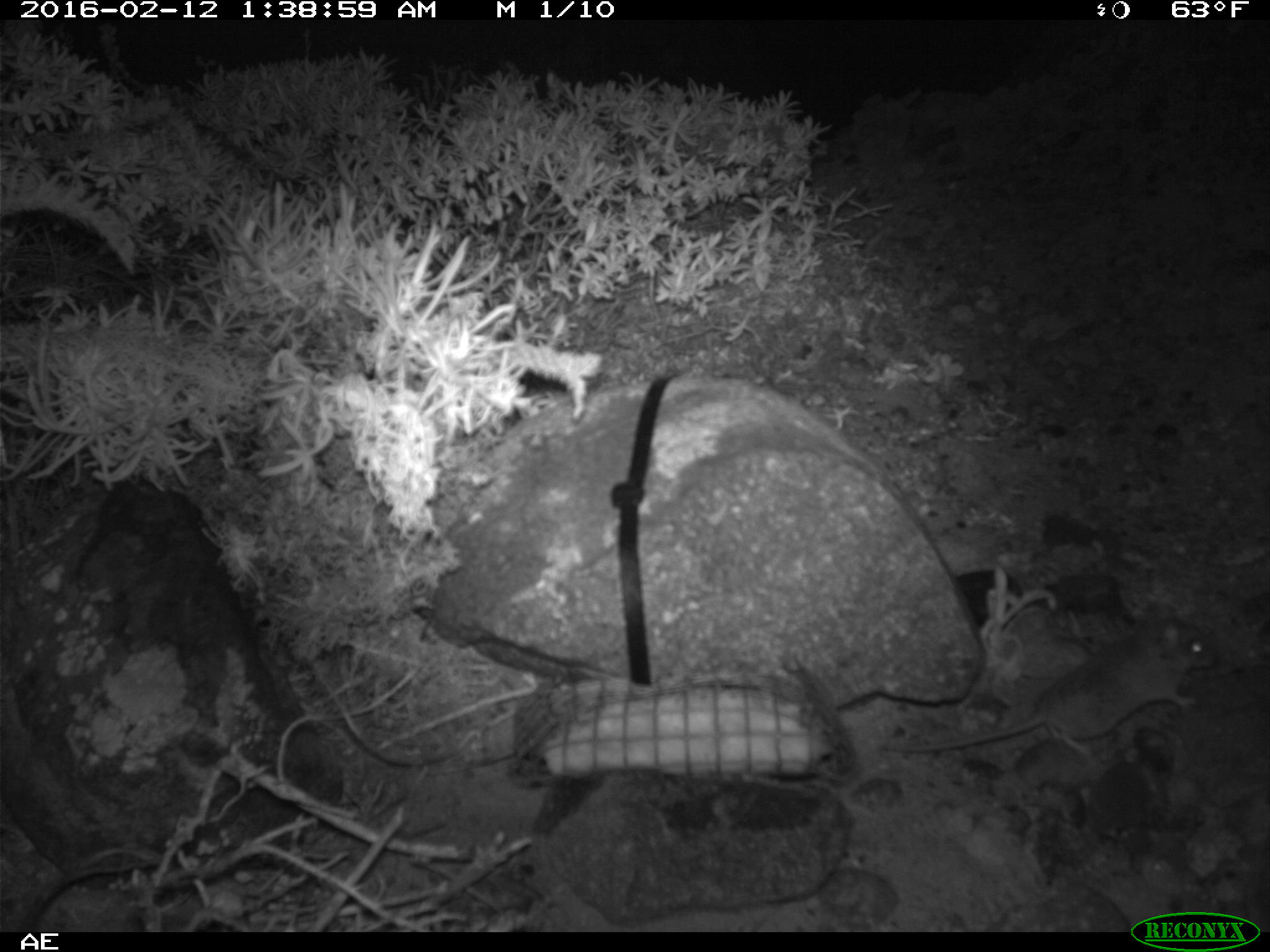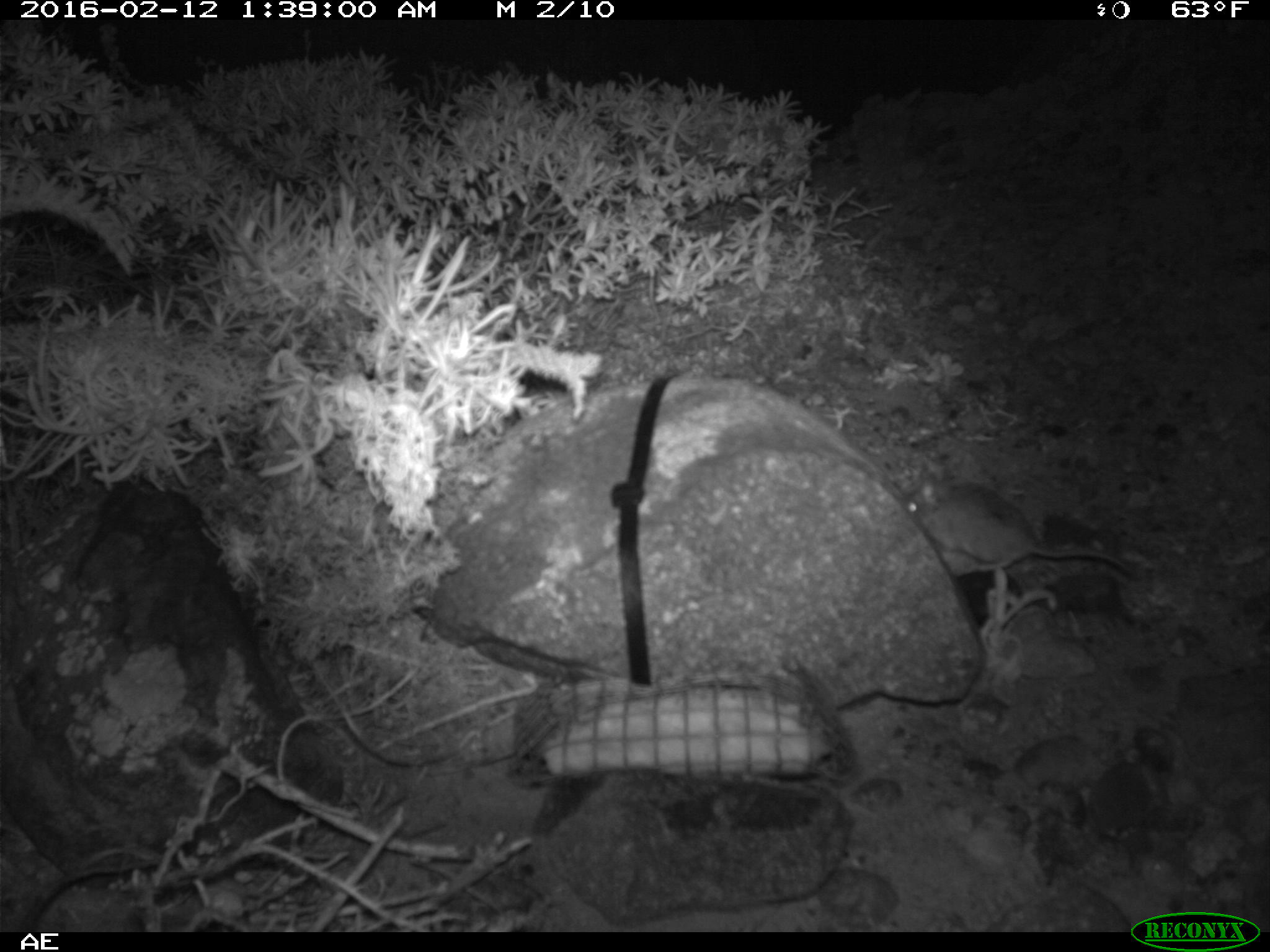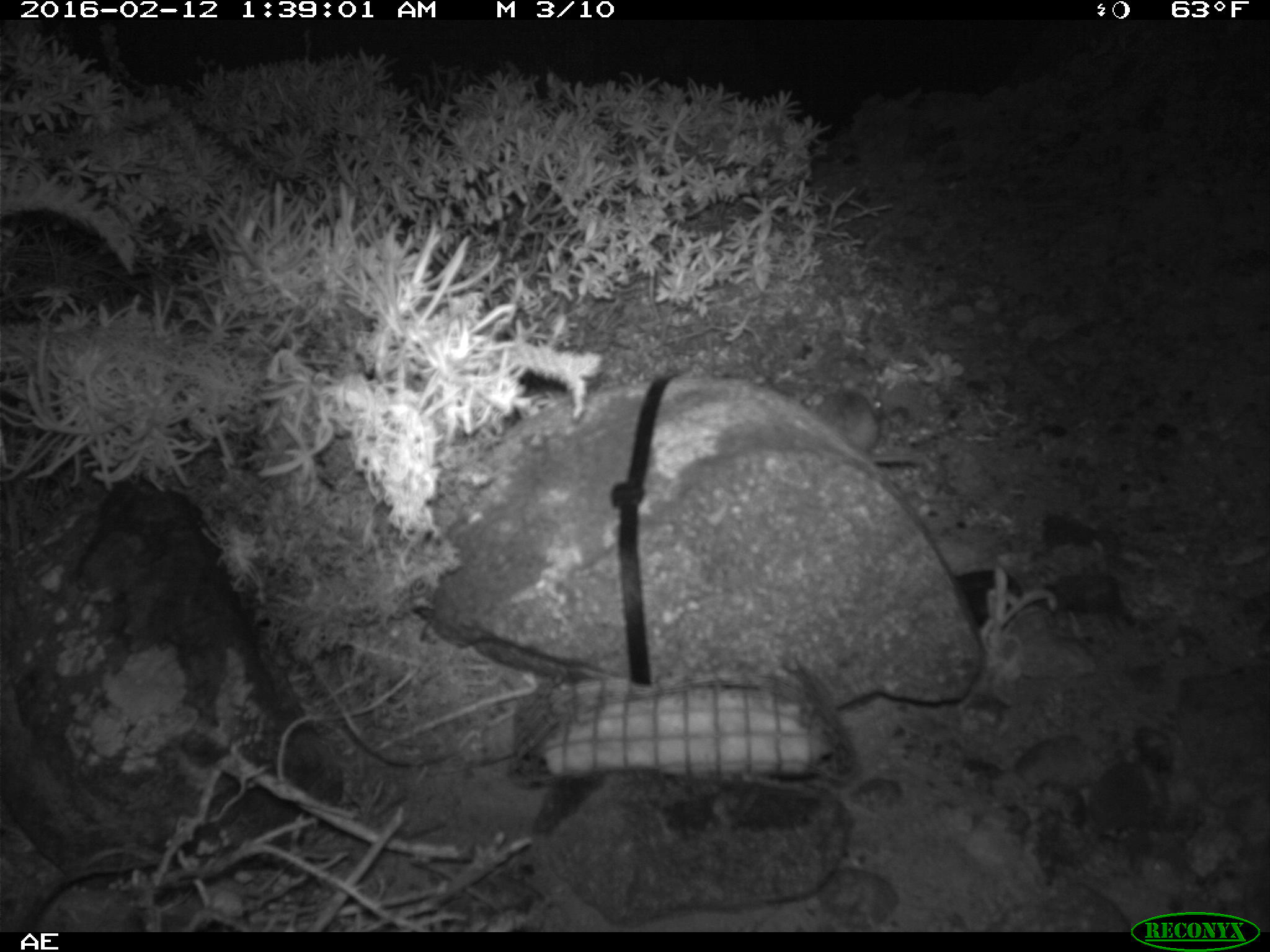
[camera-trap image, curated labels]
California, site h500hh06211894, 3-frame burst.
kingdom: Animalia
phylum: Chordata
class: Mammalia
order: Rodentia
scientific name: Rodentia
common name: rodent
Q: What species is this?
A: Rodent (Rodentia).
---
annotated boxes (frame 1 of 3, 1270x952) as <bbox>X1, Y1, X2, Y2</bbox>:
rodent: <bbox>883, 603, 1215, 756</bbox>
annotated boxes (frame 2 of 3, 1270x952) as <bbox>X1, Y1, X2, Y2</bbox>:
rodent: <bbox>905, 463, 1132, 576</bbox>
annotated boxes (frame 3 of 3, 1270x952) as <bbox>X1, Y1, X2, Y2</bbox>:
rodent: <bbox>816, 378, 882, 452</bbox>